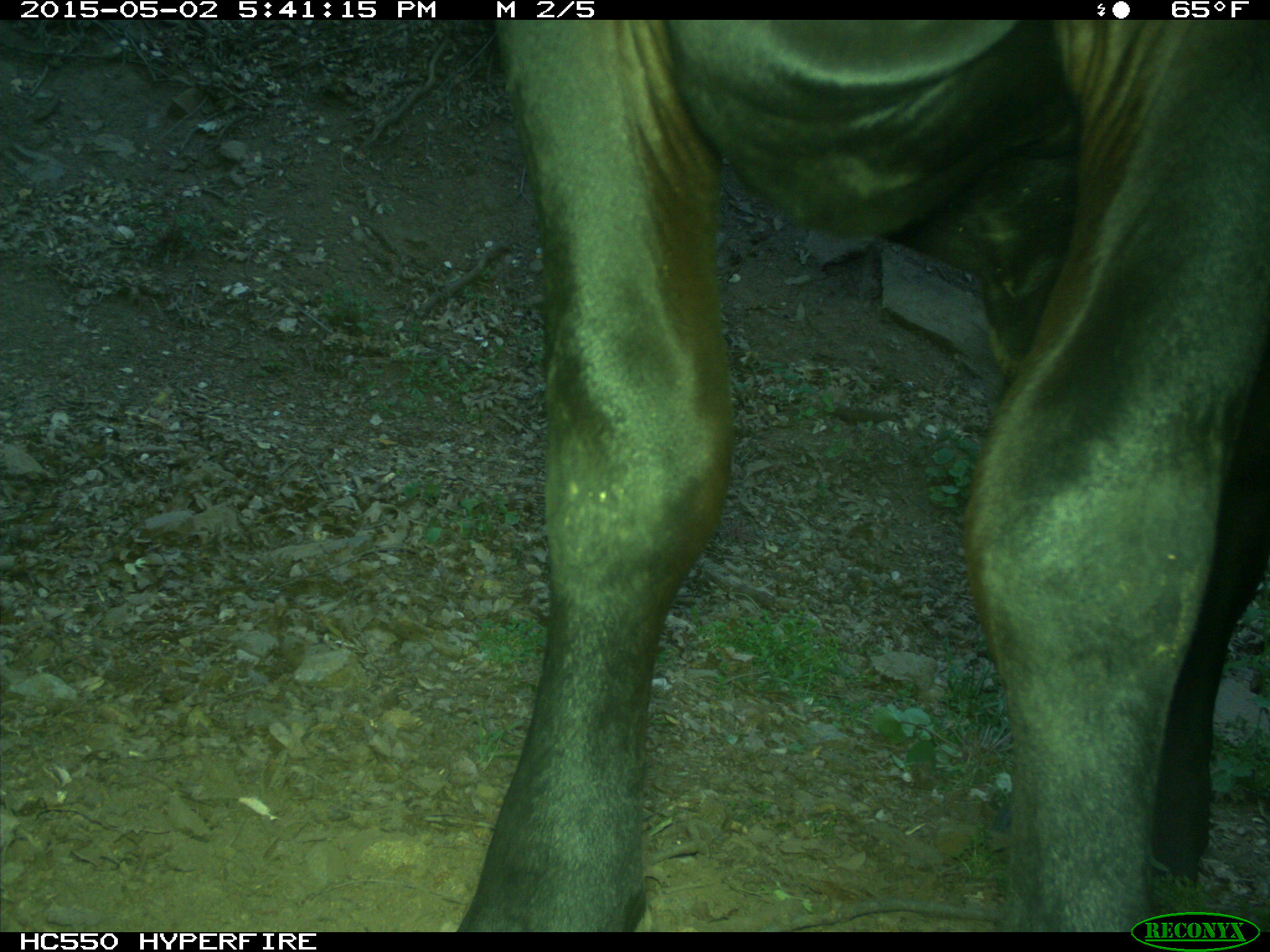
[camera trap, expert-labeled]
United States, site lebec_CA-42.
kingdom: Animalia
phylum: Chordata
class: Mammalia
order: Artiodactyla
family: Bovidae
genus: Bos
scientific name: Bos taurus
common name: domestic cow